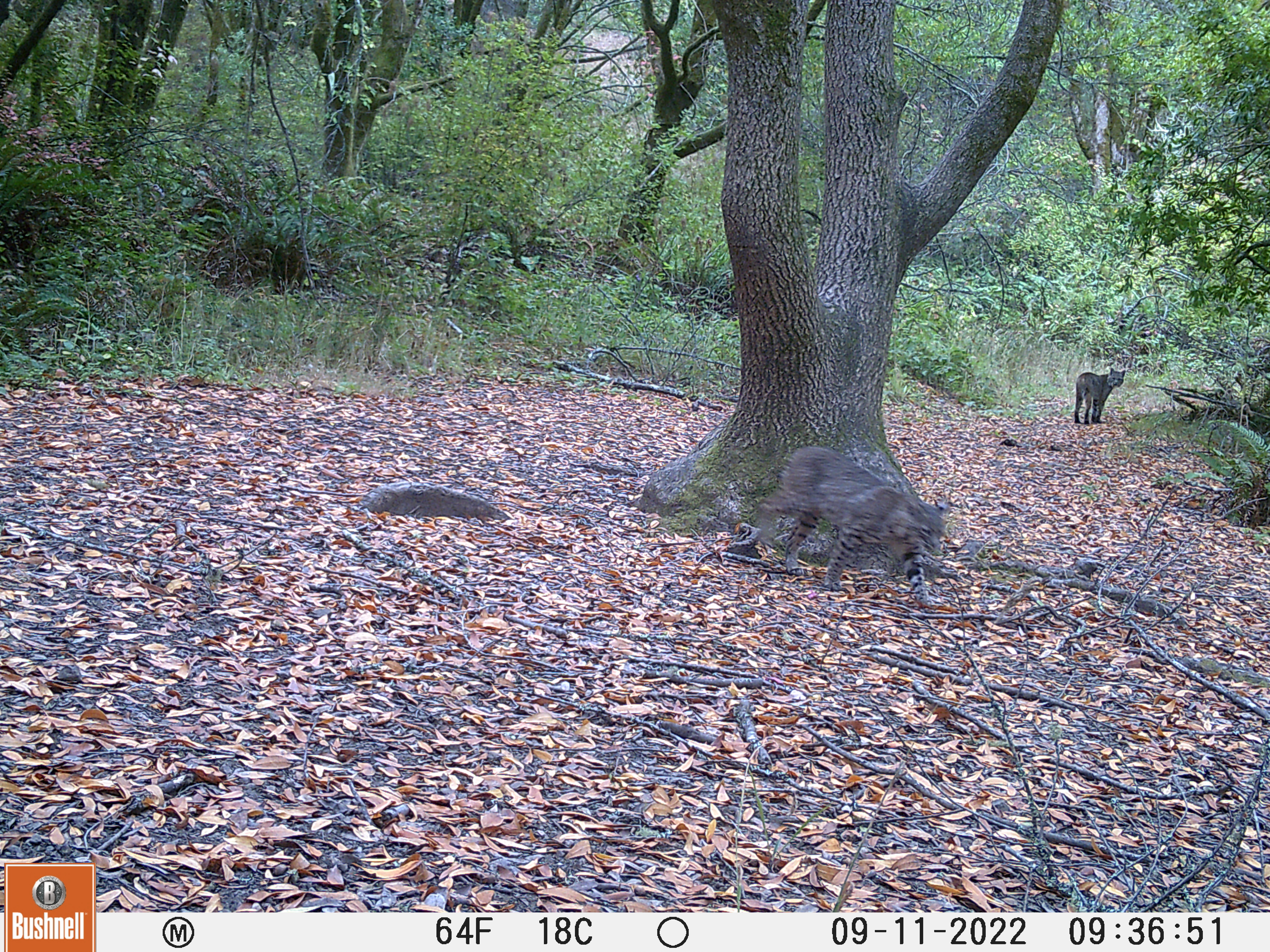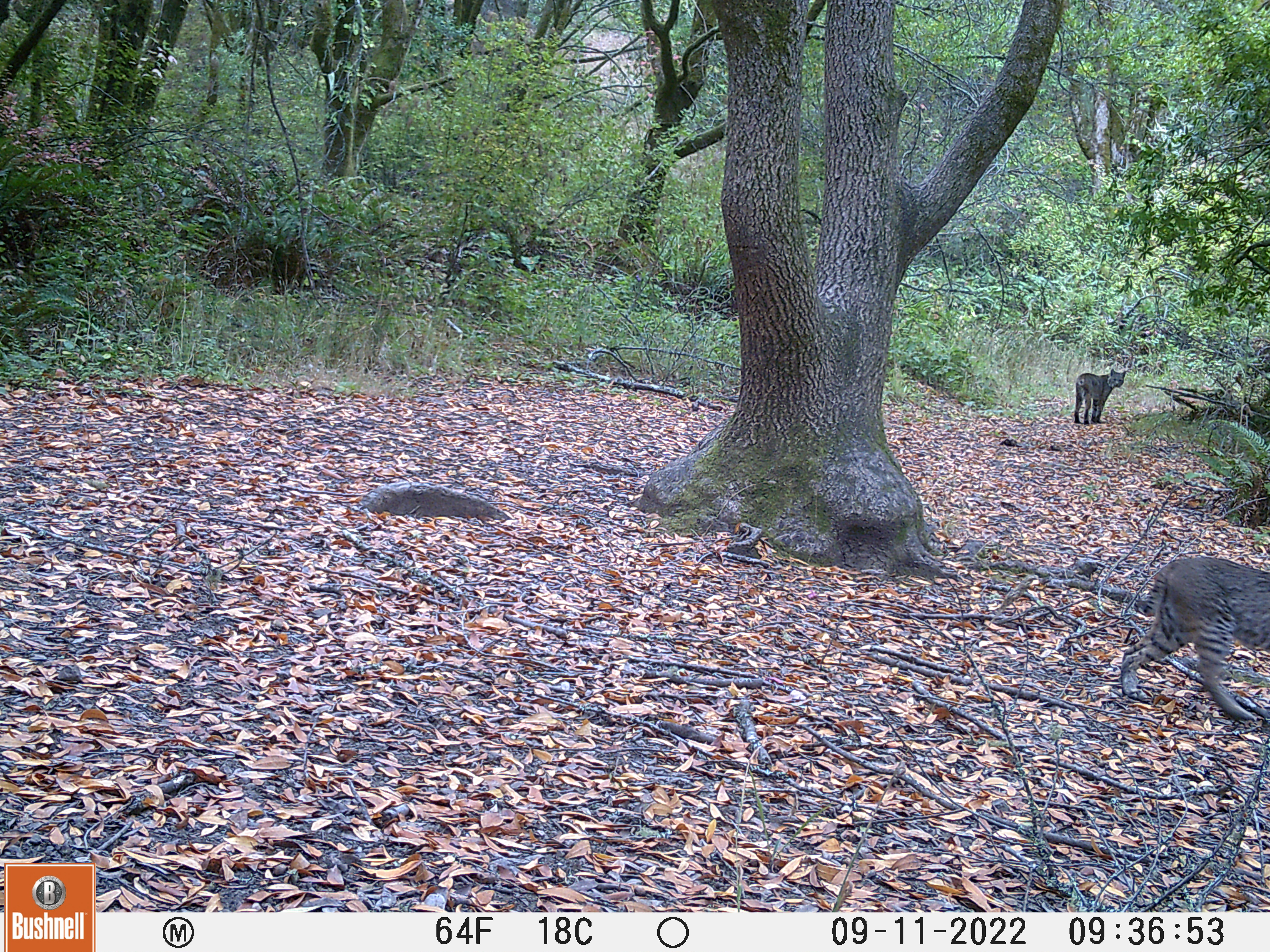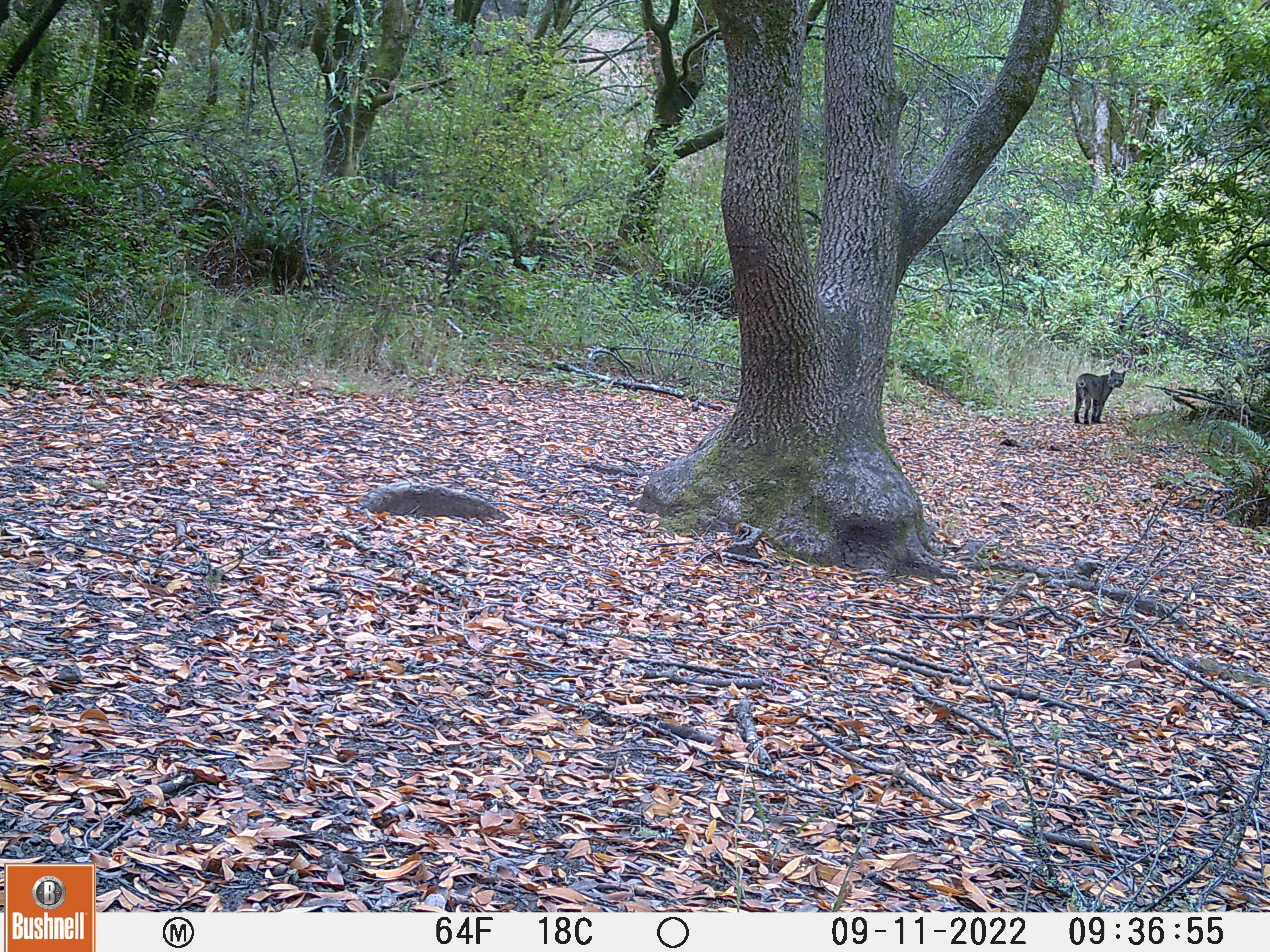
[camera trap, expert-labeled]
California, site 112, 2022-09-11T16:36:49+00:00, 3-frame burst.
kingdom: Animalia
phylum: Chordata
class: Mammalia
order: Carnivora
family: Felidae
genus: Lynx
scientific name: Lynx rufus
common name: bobcat